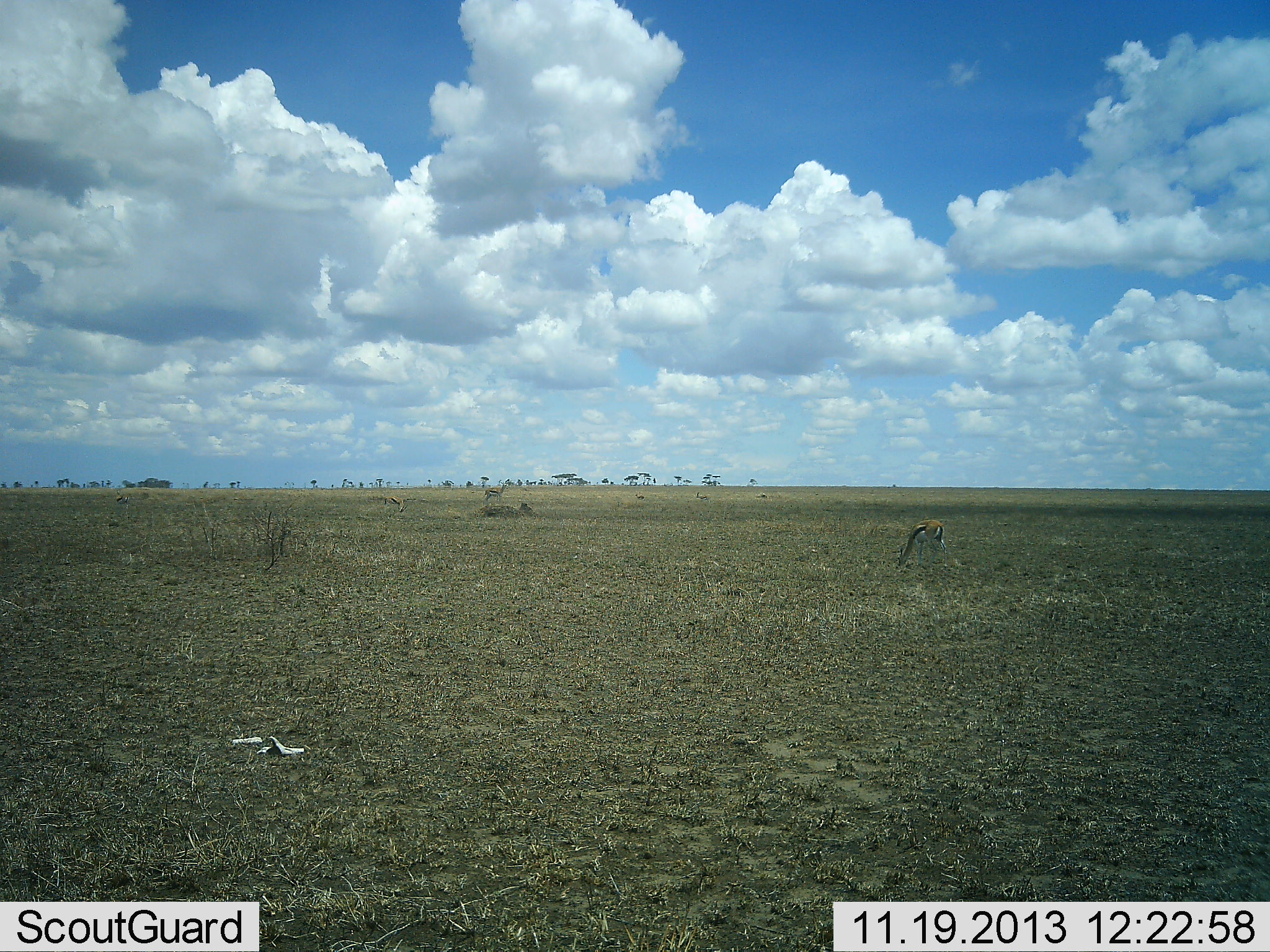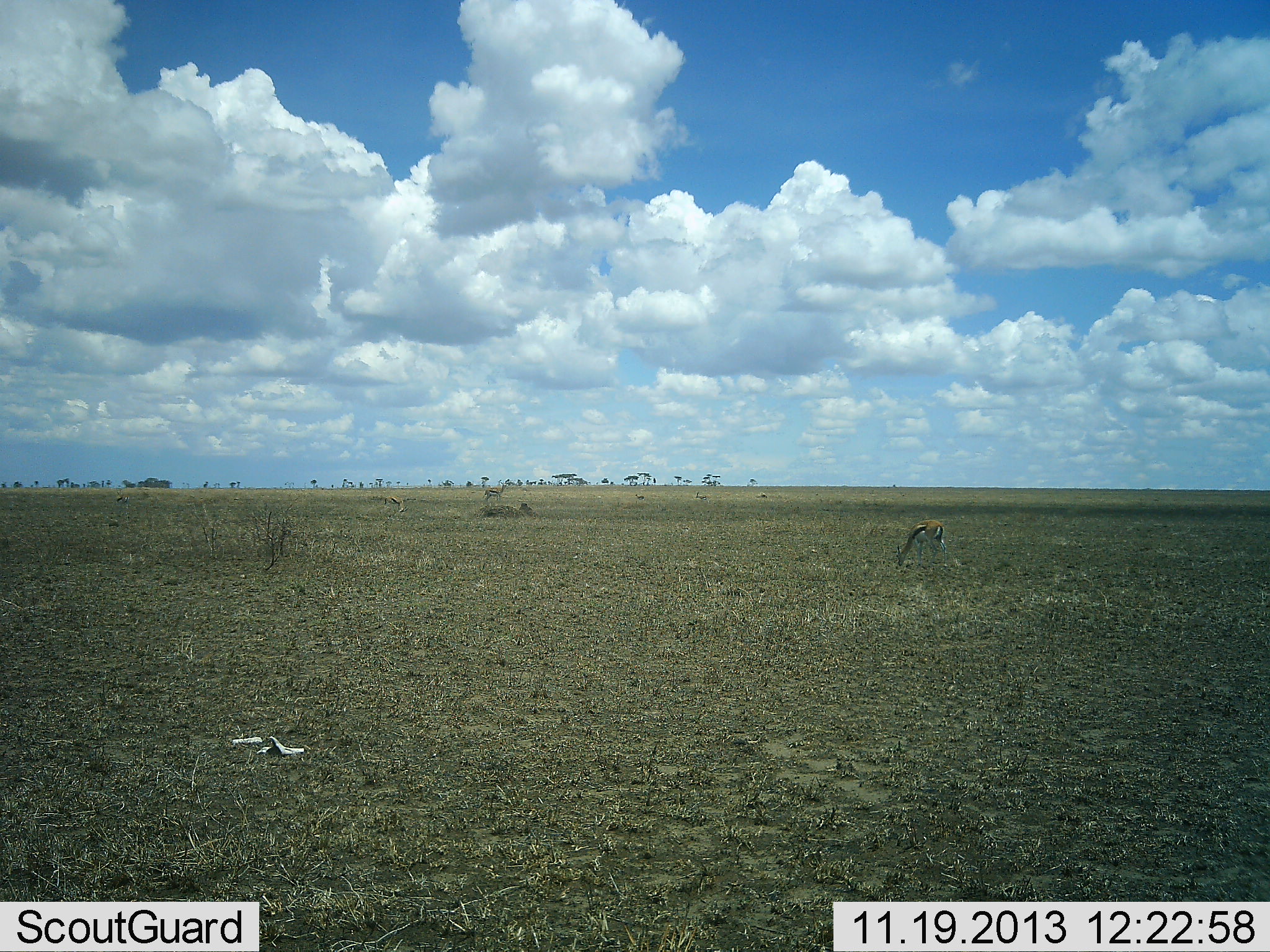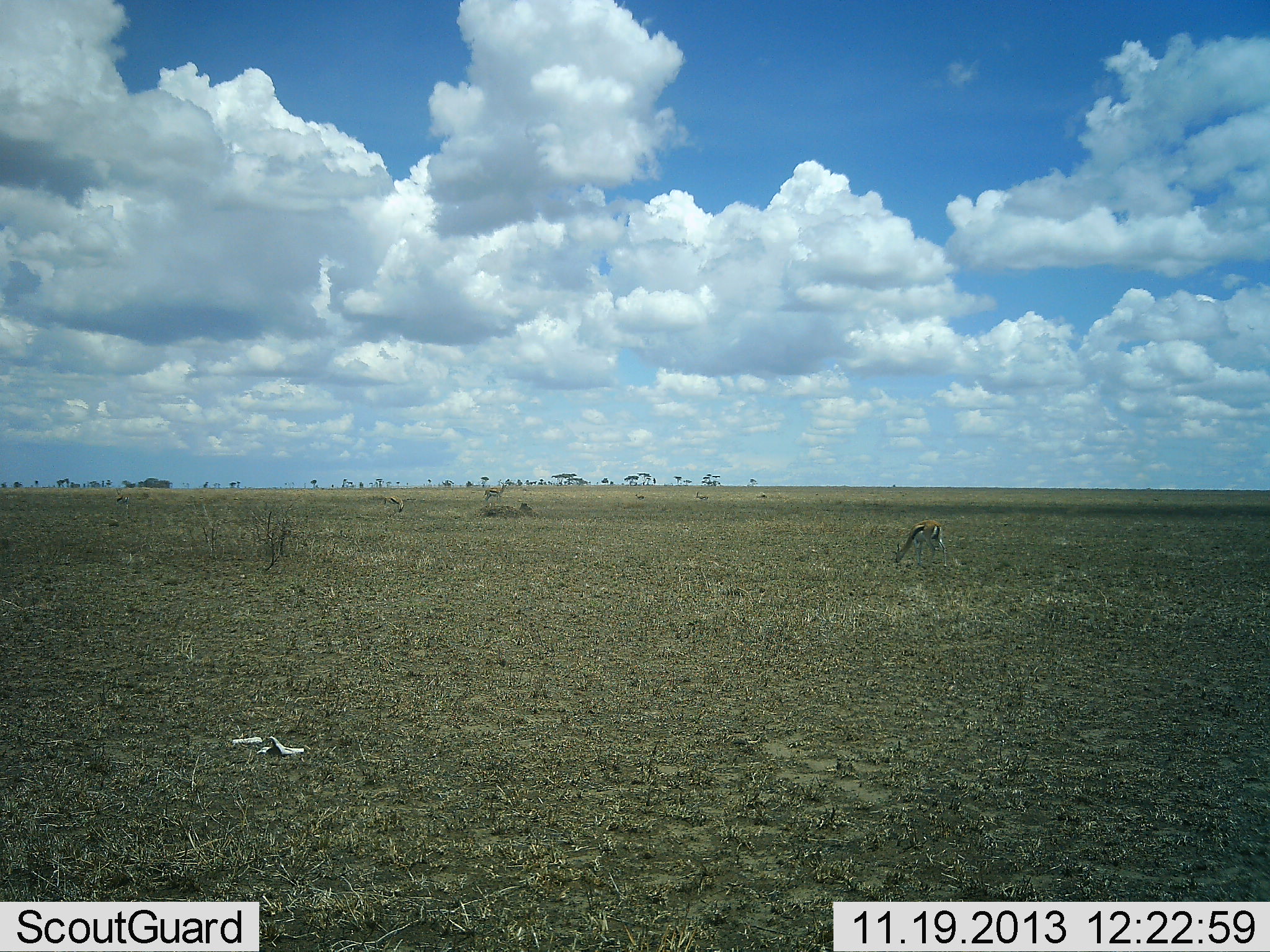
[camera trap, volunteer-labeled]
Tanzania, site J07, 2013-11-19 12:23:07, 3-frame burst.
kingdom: Animalia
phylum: Chordata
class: Mammalia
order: Artiodactyla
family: Bovidae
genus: Eudorcas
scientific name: Eudorcas thomsonii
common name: thomson's gazelle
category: gazellethomsons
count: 2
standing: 30%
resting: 10%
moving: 0%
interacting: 0%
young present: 0%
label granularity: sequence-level